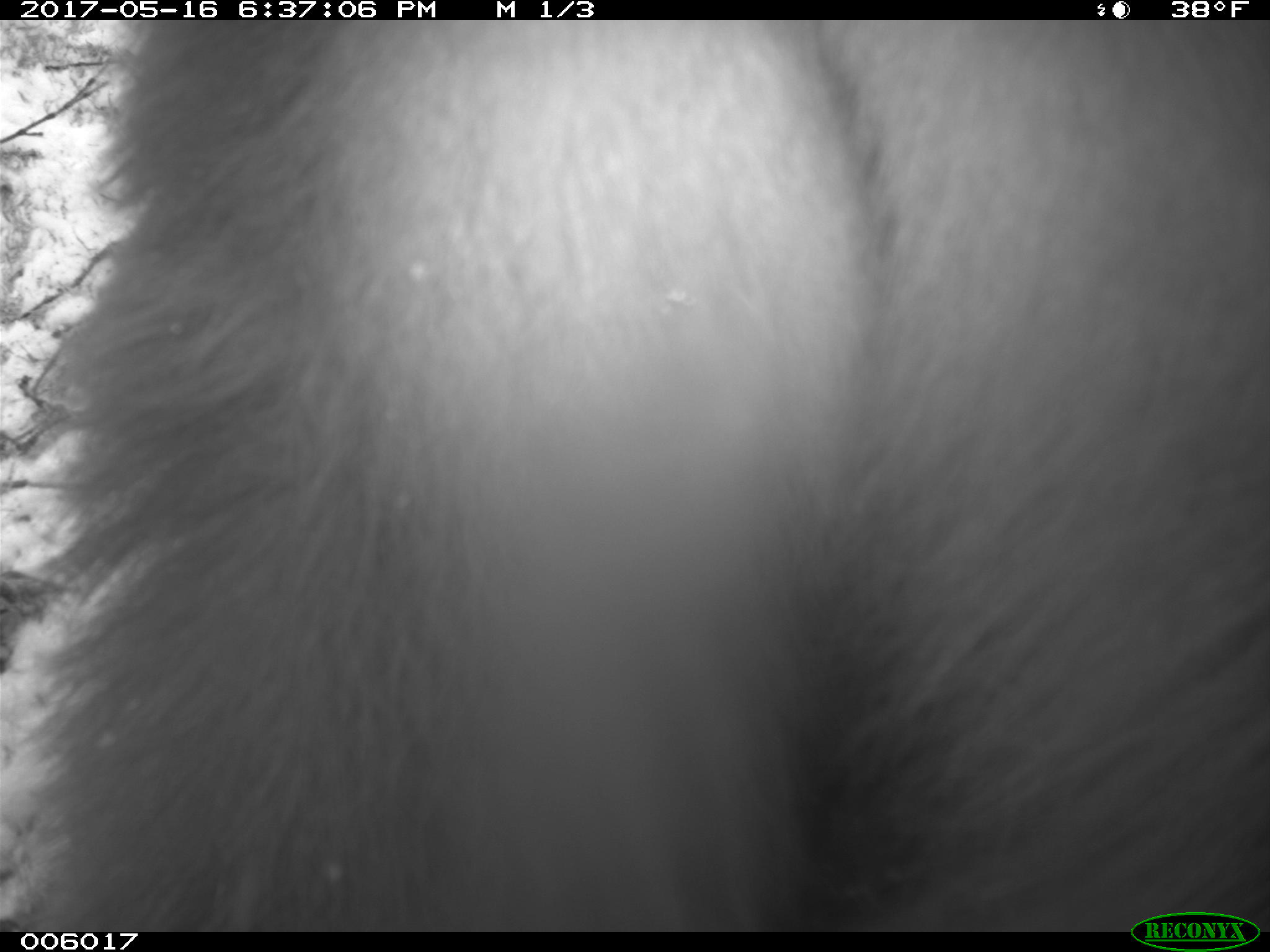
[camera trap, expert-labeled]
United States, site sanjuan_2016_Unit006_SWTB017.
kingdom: Animalia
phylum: Chordata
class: Mammalia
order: Carnivora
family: Ursidae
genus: Ursus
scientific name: Ursus americanus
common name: american black bear